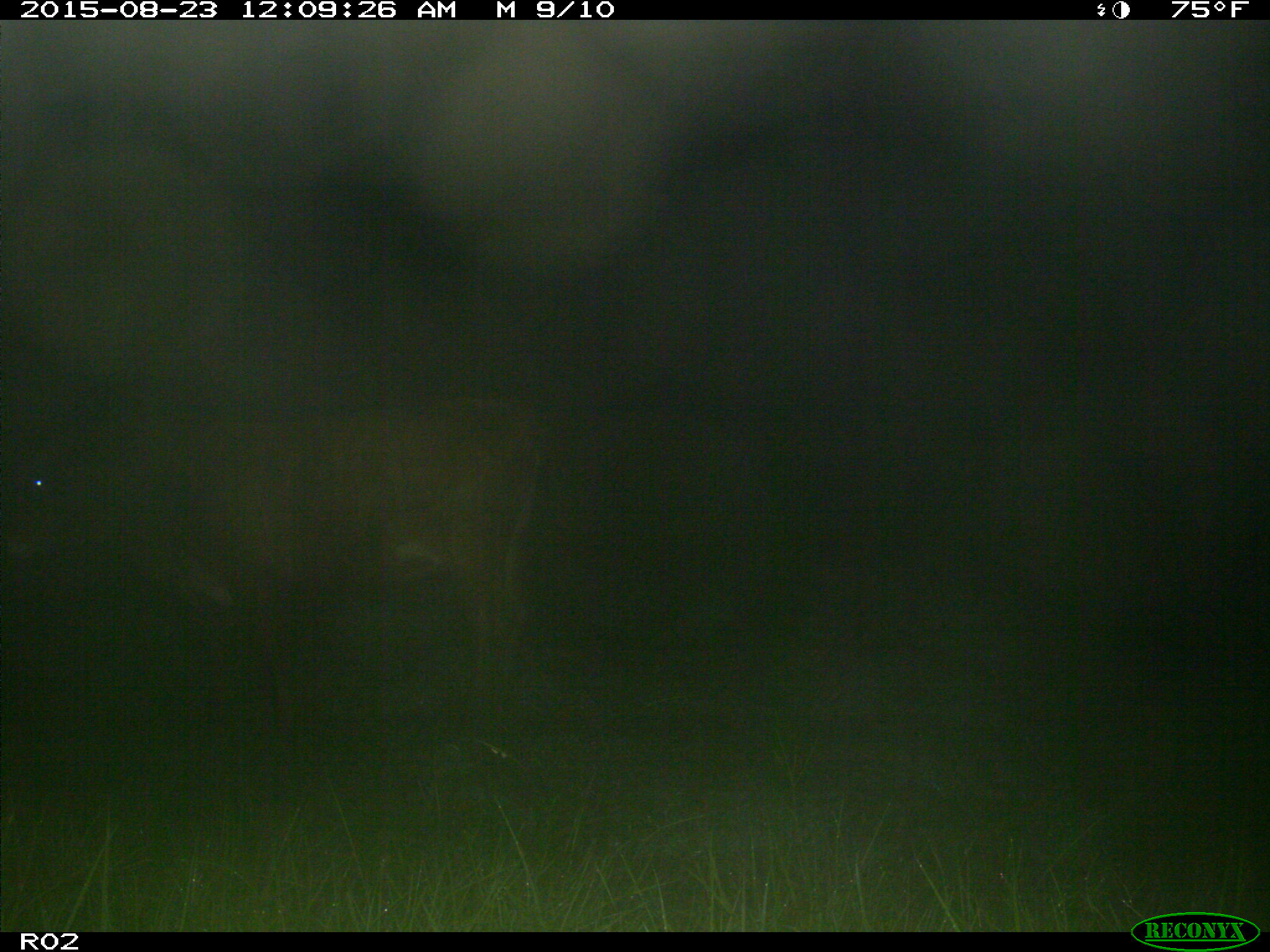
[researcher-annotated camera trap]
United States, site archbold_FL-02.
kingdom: Animalia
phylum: Chordata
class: Mammalia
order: Artiodactyla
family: Bovidae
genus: Bos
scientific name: Bos taurus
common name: domestic cow